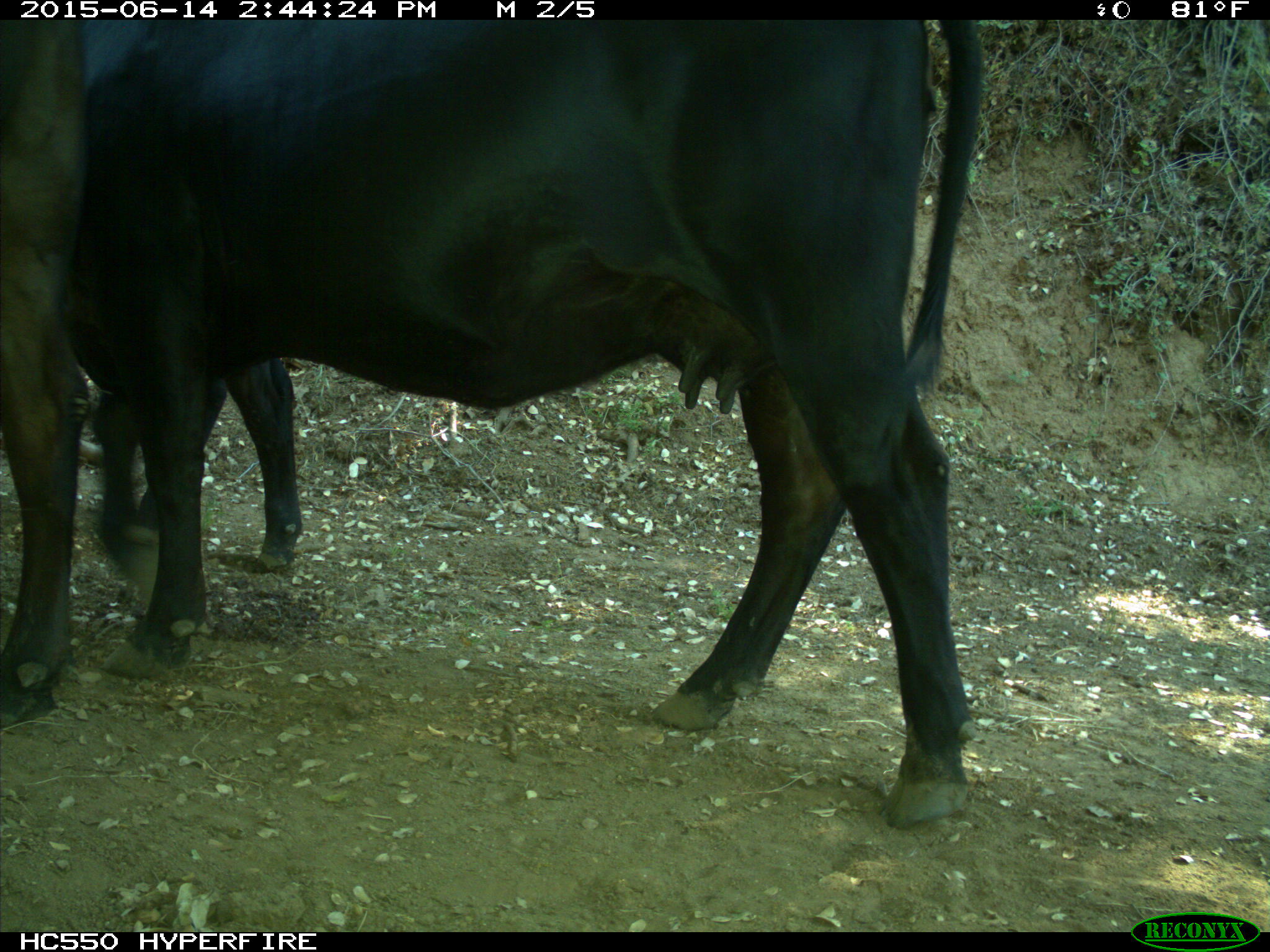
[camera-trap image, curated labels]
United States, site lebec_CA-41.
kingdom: Animalia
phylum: Chordata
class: Mammalia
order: Artiodactyla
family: Bovidae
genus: Bos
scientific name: Bos taurus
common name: domestic cow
Bos taurus (domestic cow).